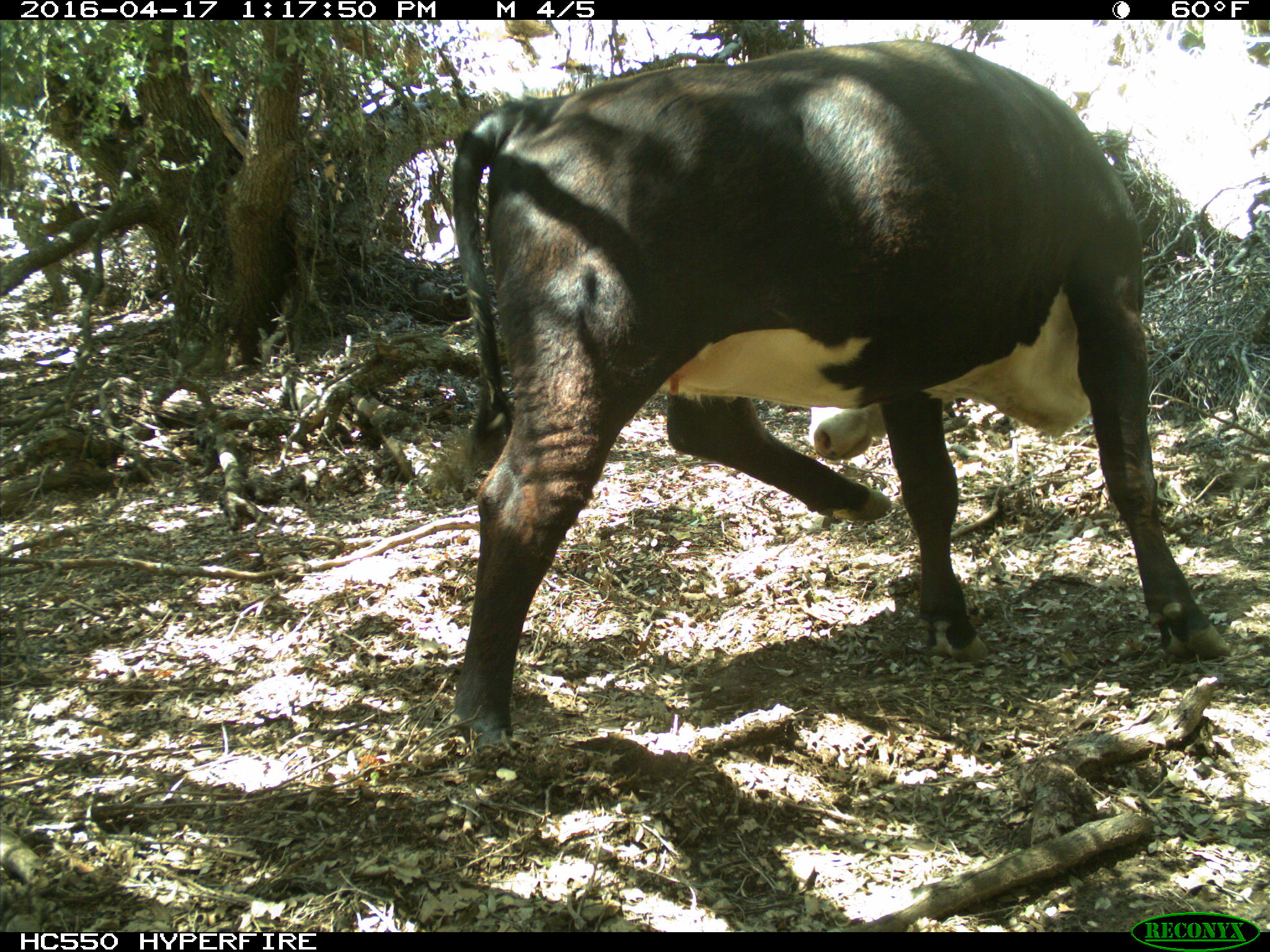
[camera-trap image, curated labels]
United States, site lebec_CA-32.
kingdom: Animalia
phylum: Chordata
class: Mammalia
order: Artiodactyla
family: Bovidae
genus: Bos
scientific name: Bos taurus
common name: domestic cow